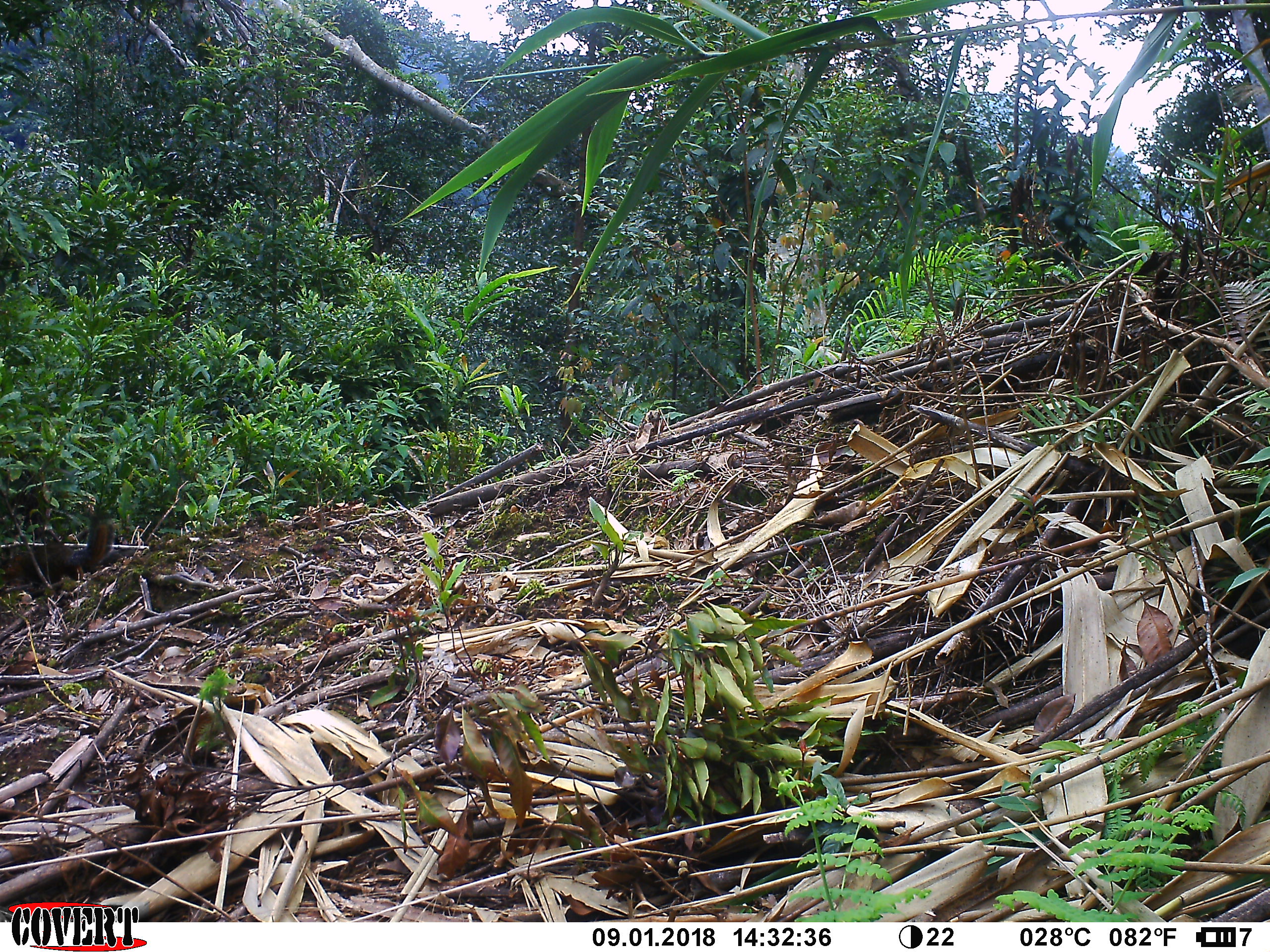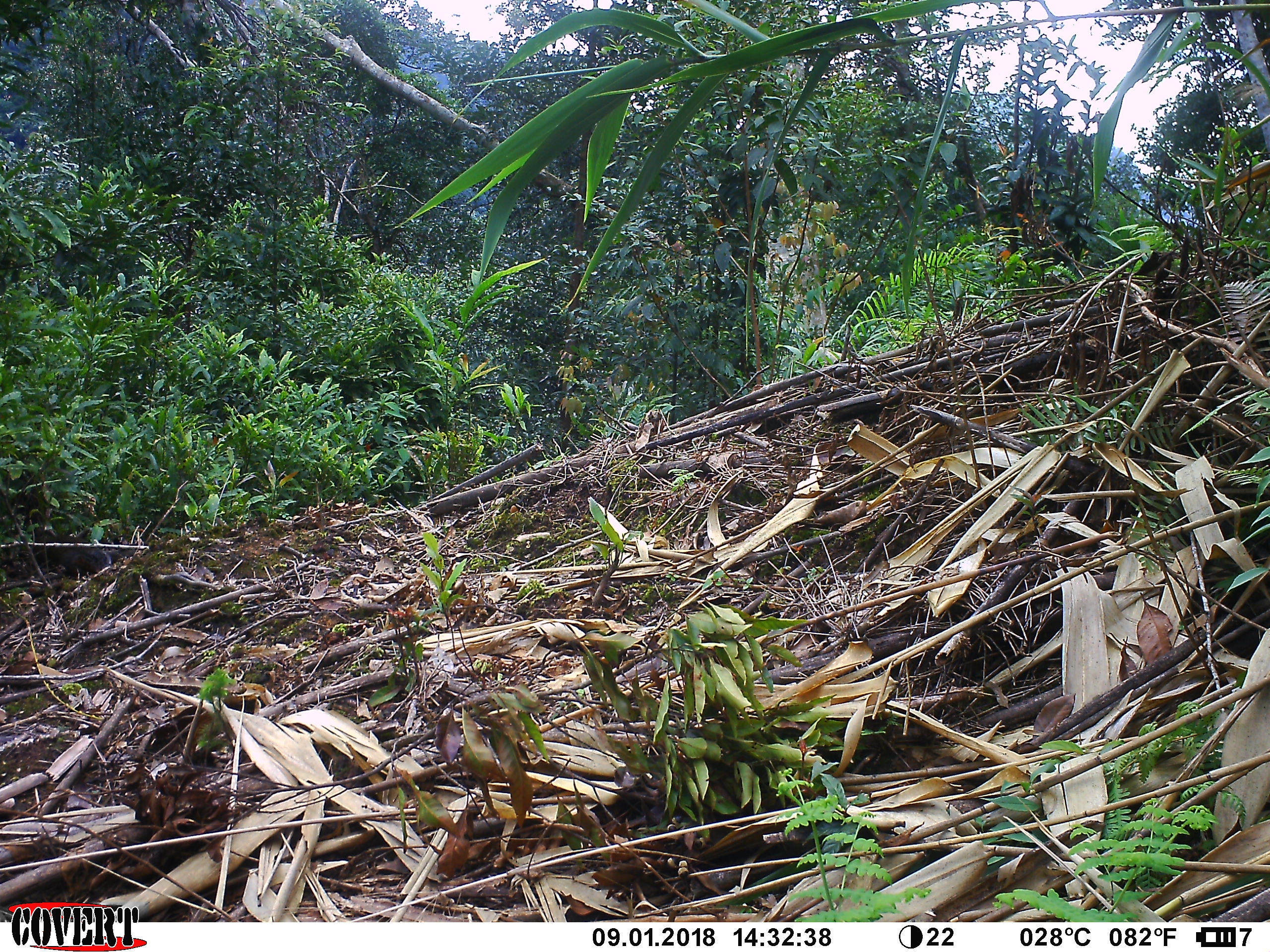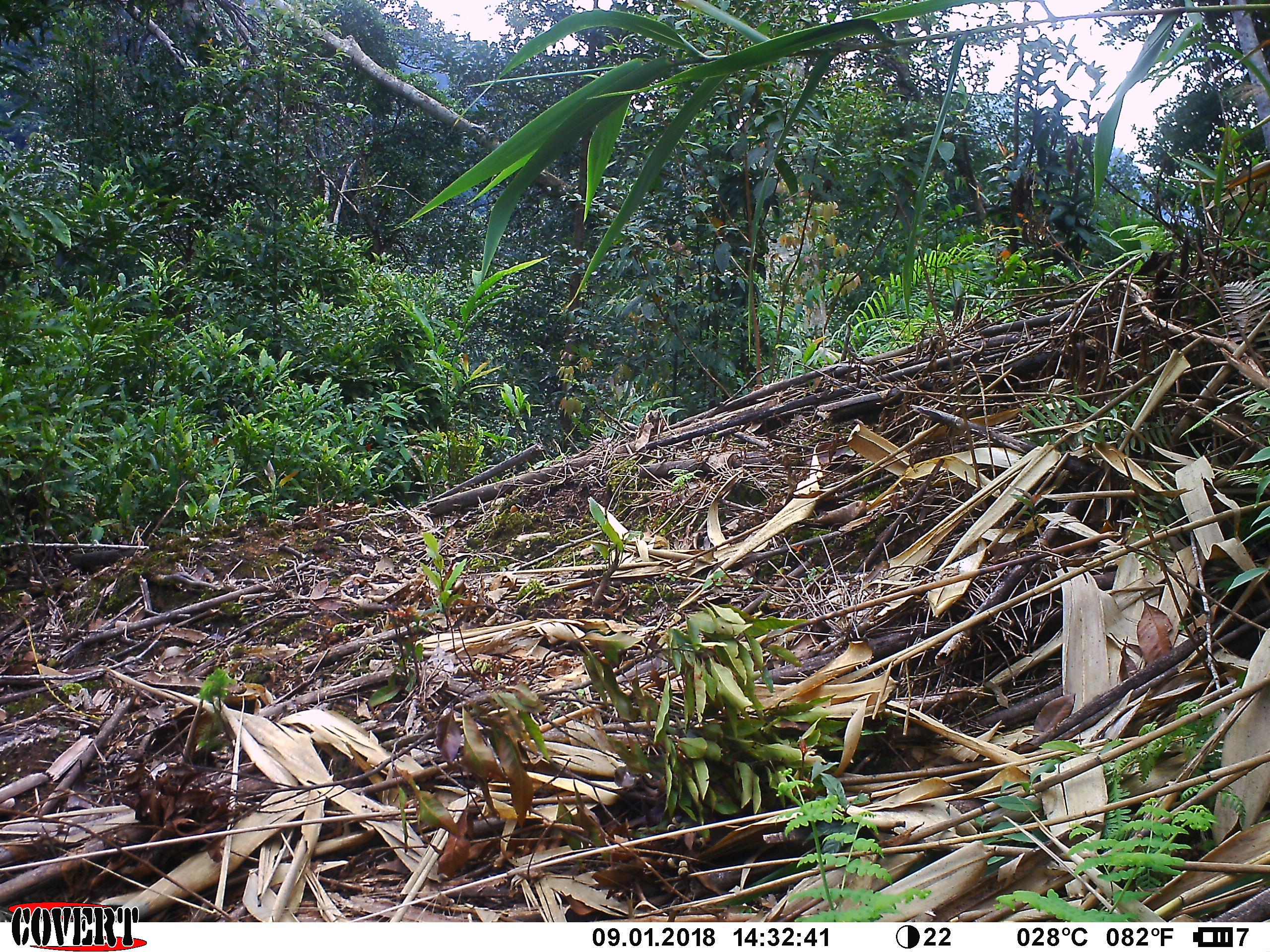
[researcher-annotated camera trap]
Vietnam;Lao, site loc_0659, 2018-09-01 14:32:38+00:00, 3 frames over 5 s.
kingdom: Animalia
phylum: Chordata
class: Mammalia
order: Rodentia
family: Sciuridae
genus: Dremomys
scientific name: Dremomys rufigenis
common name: red-cheeked squirrel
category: red cheeked squirrel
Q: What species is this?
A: Red cheeked squirrel (red-cheeked squirrel) (Dremomys rufigenis).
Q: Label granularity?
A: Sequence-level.